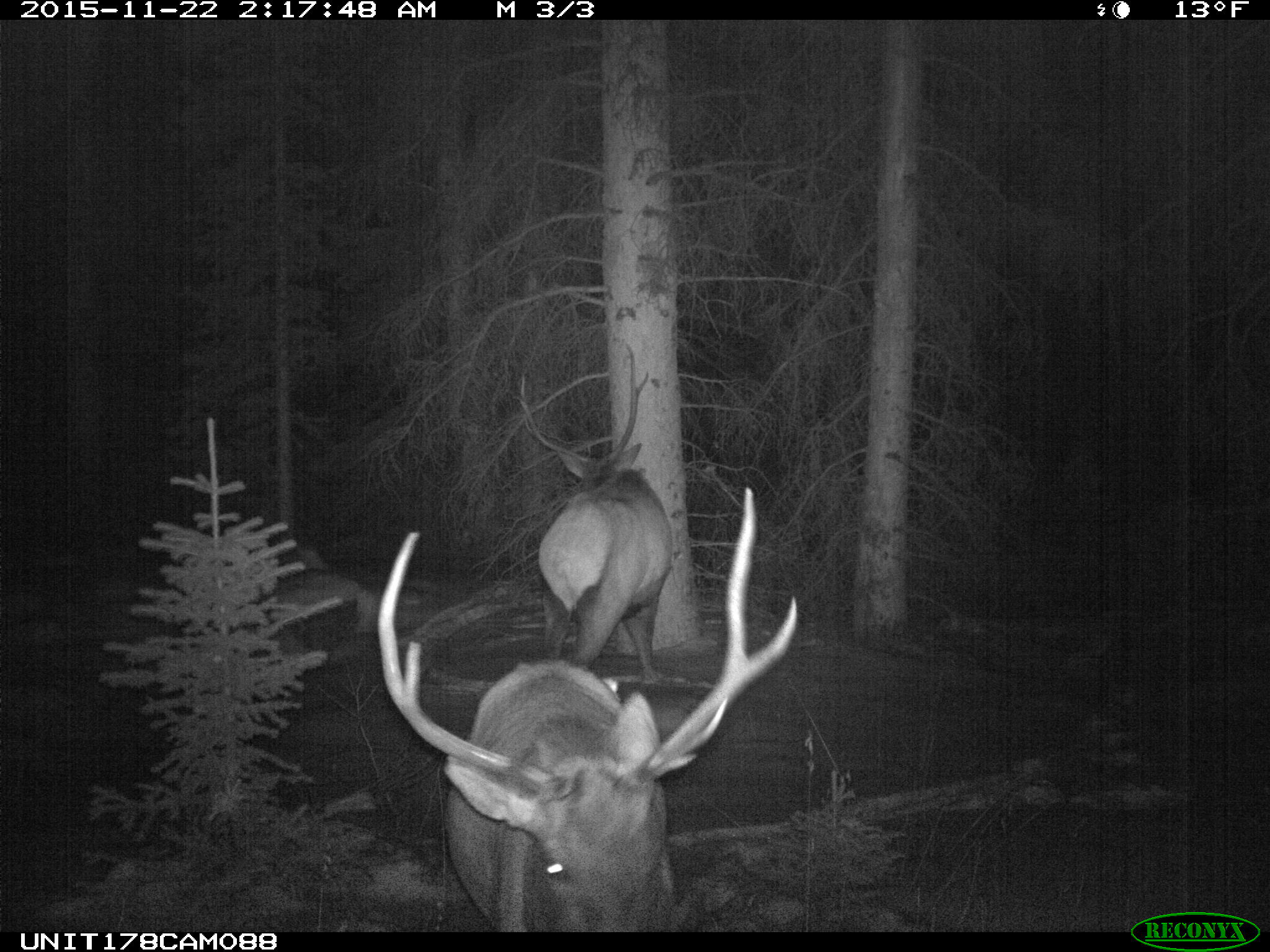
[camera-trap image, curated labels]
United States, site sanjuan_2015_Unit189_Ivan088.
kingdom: Animalia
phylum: Chordata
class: Mammalia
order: Artiodactyla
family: Cervidae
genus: Cervus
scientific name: Cervus elaphus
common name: red deer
Cervus elaphus (red deer).